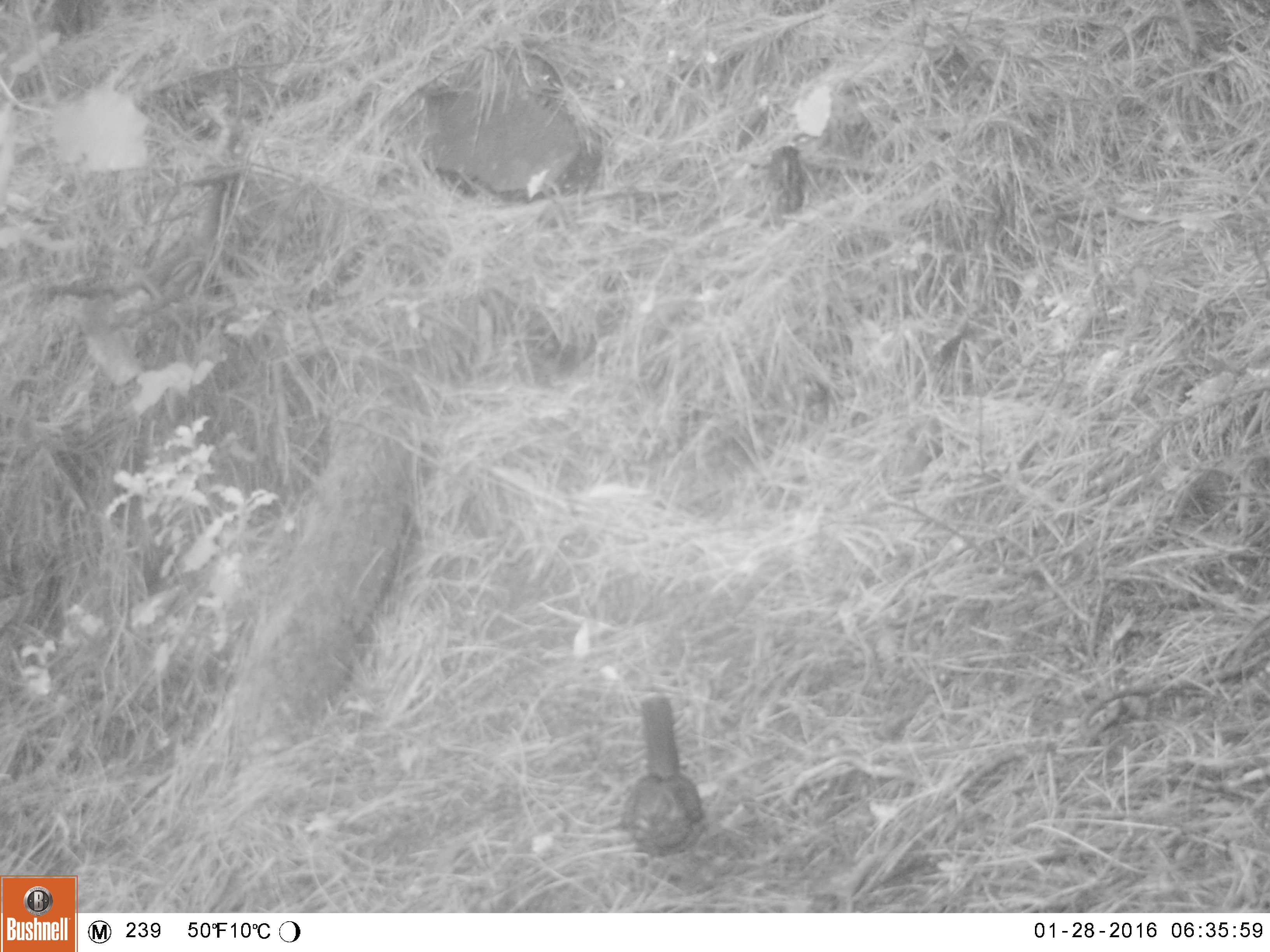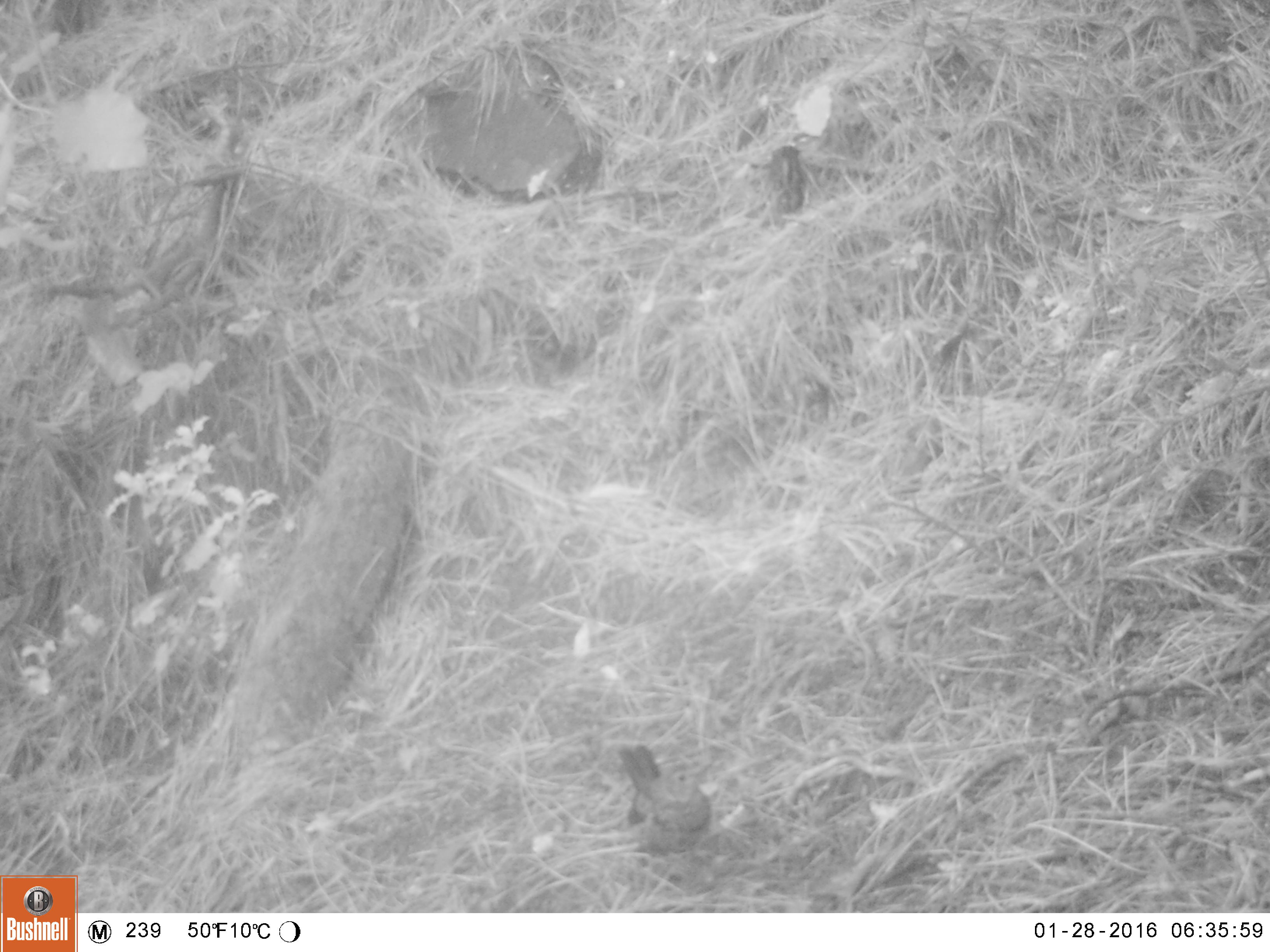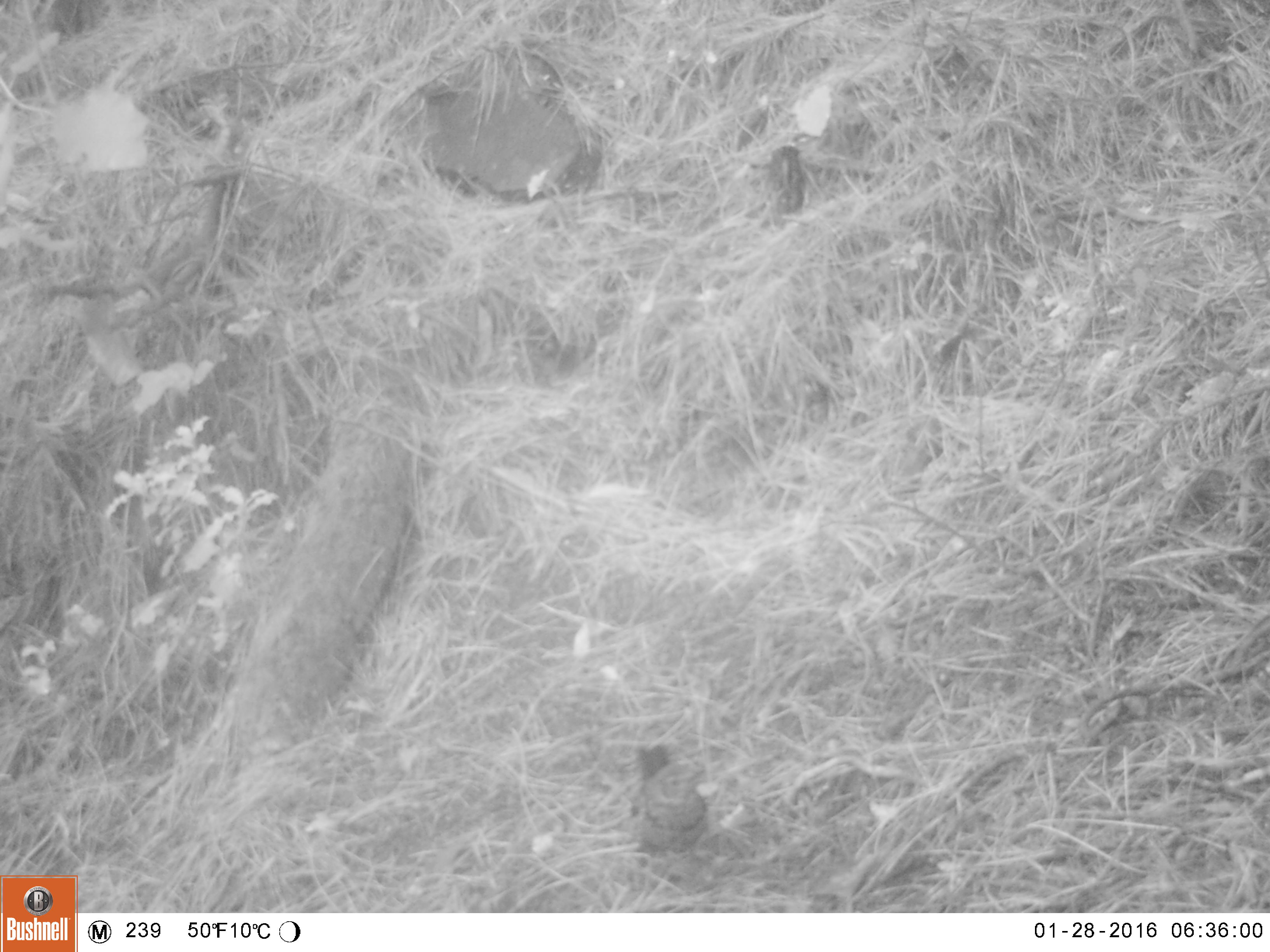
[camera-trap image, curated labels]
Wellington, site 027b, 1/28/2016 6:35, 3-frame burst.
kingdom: Animalia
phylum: Chordata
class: Aves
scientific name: Aves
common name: bird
Bird (Aves).